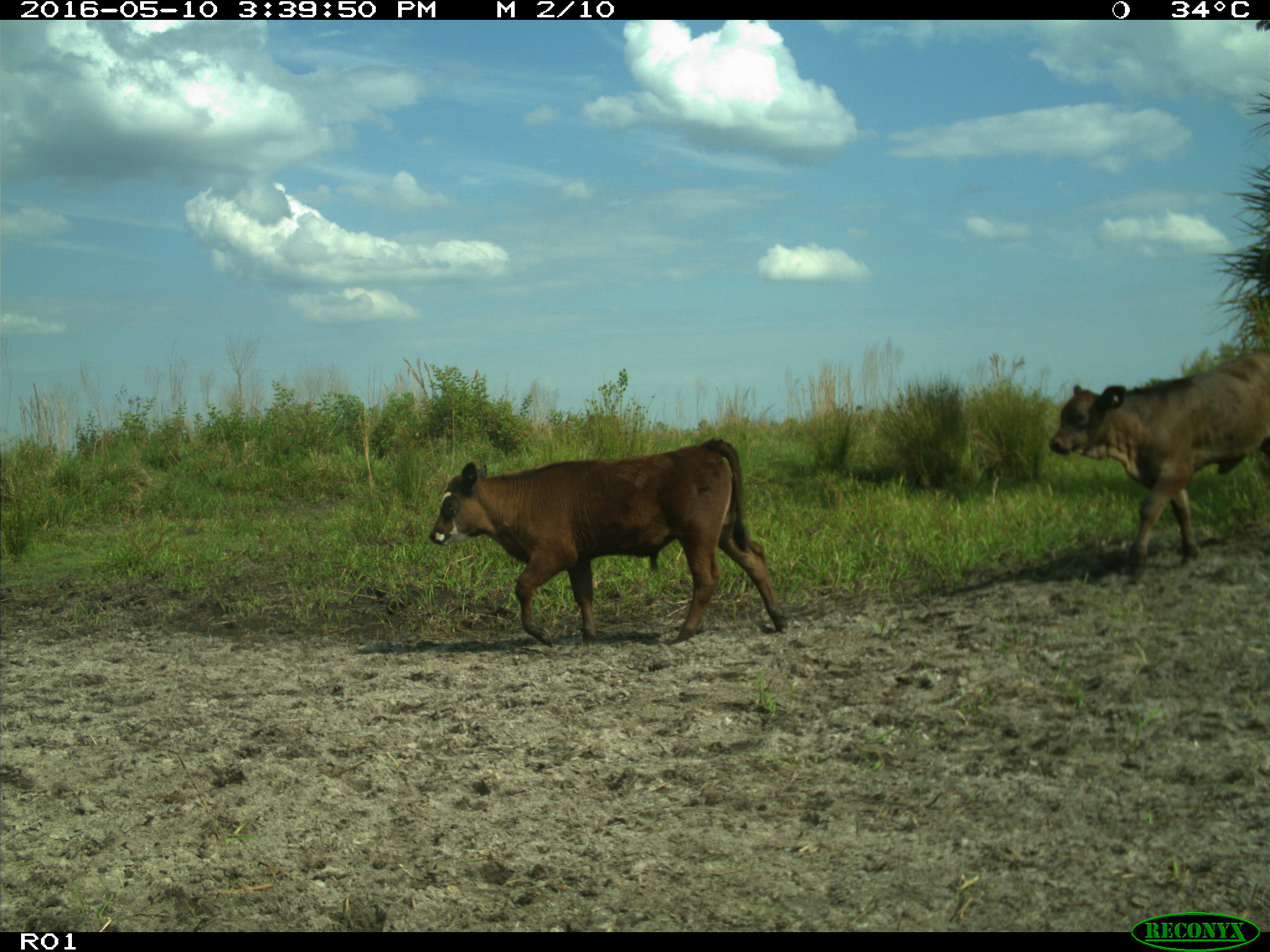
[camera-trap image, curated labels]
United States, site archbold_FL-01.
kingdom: Animalia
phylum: Chordata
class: Mammalia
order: Artiodactyla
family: Bovidae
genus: Bos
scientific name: Bos taurus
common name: domestic cow